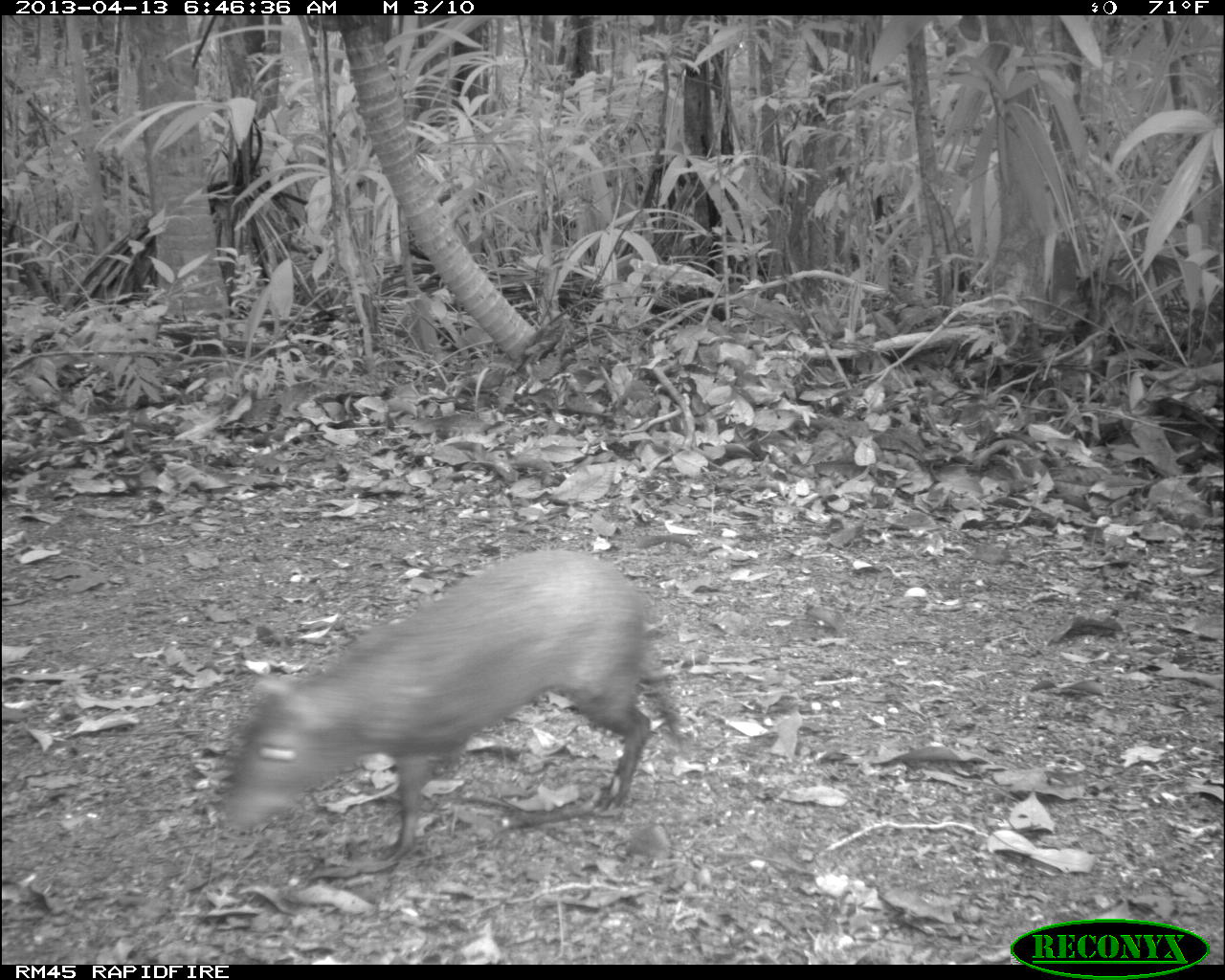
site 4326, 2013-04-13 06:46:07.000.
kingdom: Animalia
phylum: Chordata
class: Mammalia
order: Rodentia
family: Dasyproctidae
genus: Dasyprocta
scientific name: Dasyprocta punctata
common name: central american agouti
Dasyprocta punctata (central american agouti), count 1.